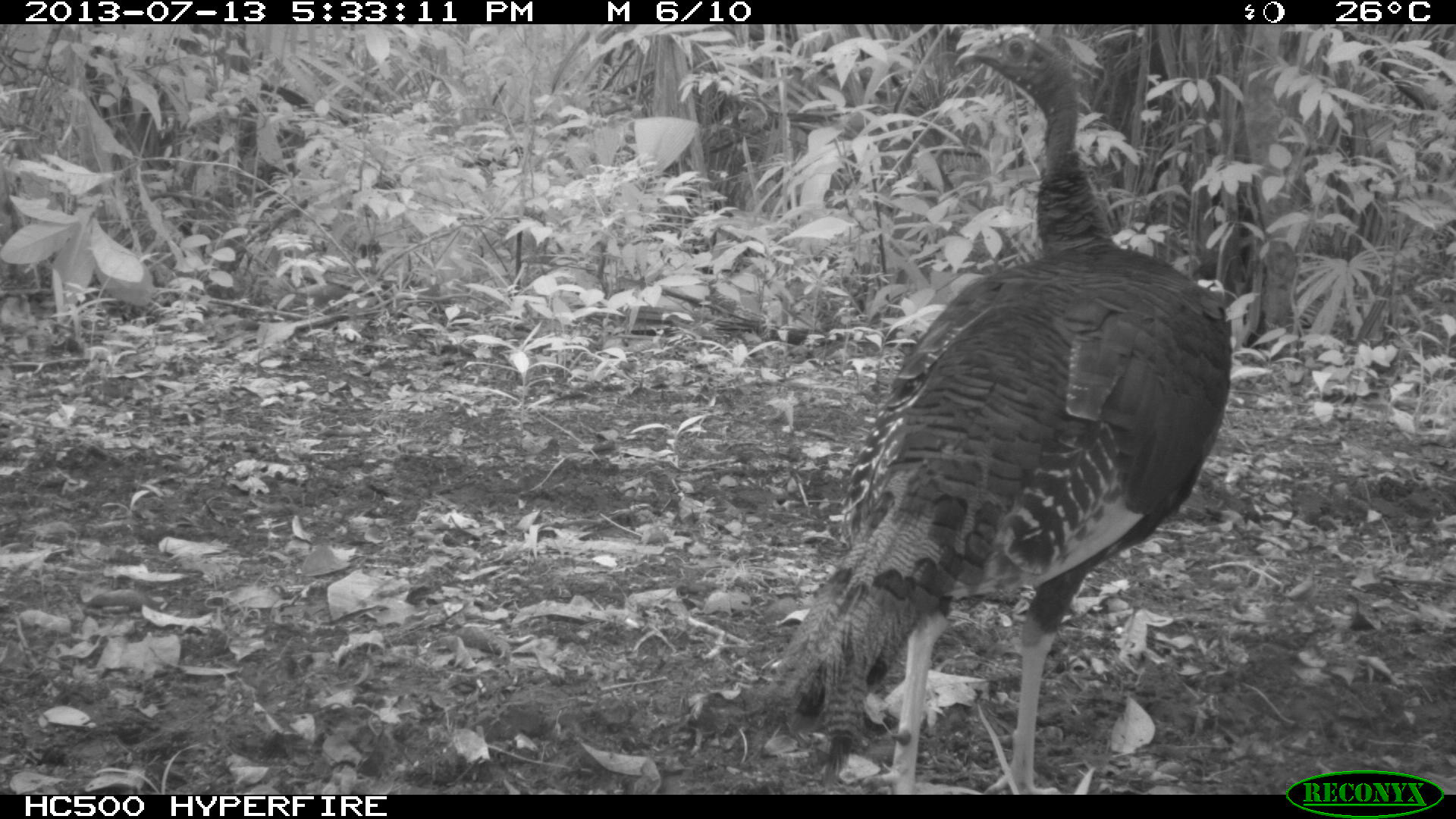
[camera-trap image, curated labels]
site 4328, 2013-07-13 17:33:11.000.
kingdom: Animalia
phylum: Chordata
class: Aves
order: Galliformes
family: Phasianidae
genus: Meleagris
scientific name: Meleagris ocellata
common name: ocellated turkey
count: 1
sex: female